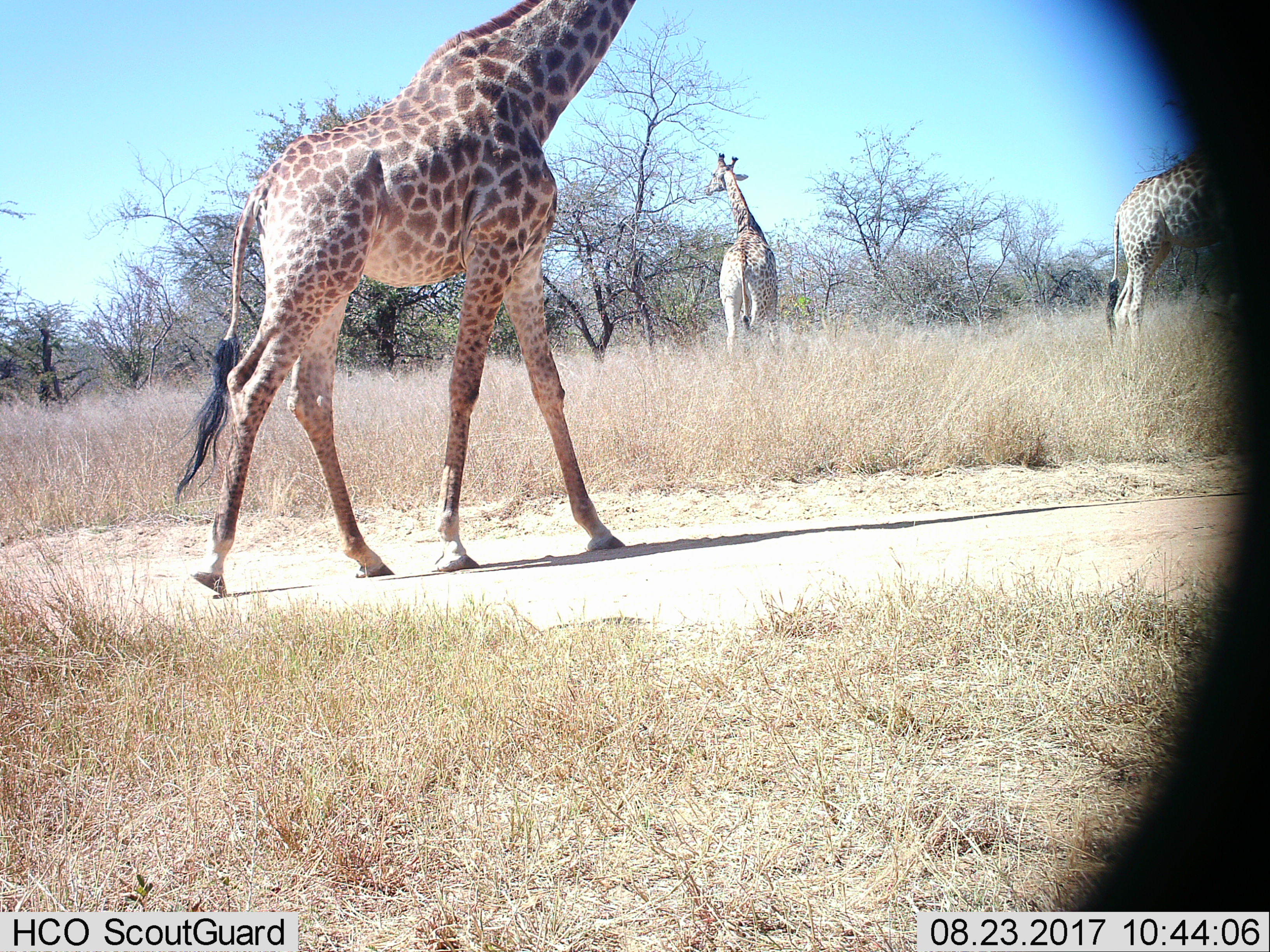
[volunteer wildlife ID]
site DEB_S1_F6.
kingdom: Animalia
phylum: Chordata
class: Mammalia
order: Artiodactyla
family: Giraffidae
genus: Giraffa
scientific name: Giraffa camelopardalis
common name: giraffe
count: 3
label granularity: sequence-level